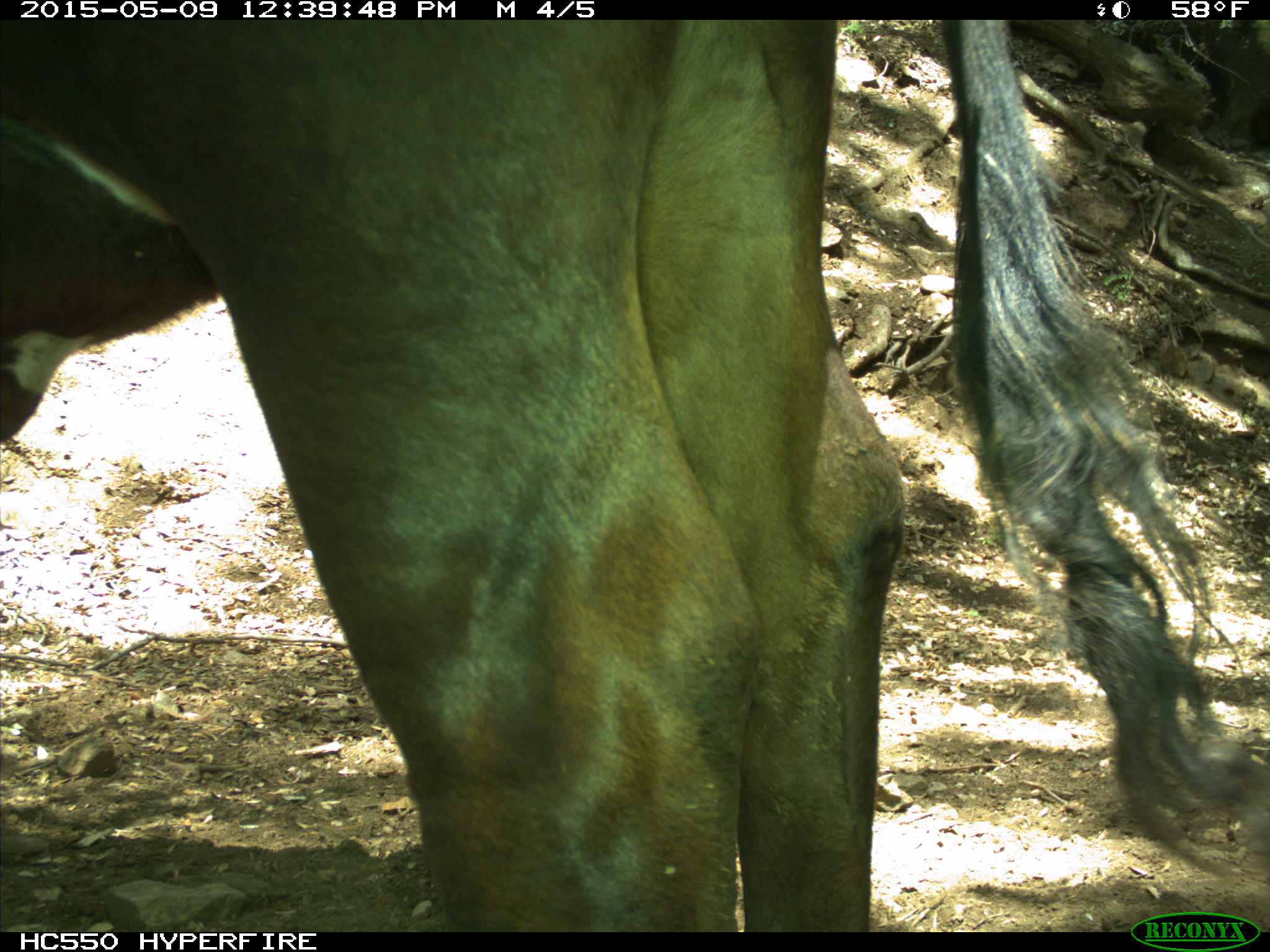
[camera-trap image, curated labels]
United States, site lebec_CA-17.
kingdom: Animalia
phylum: Chordata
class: Mammalia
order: Artiodactyla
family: Bovidae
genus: Bos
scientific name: Bos taurus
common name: domestic cow